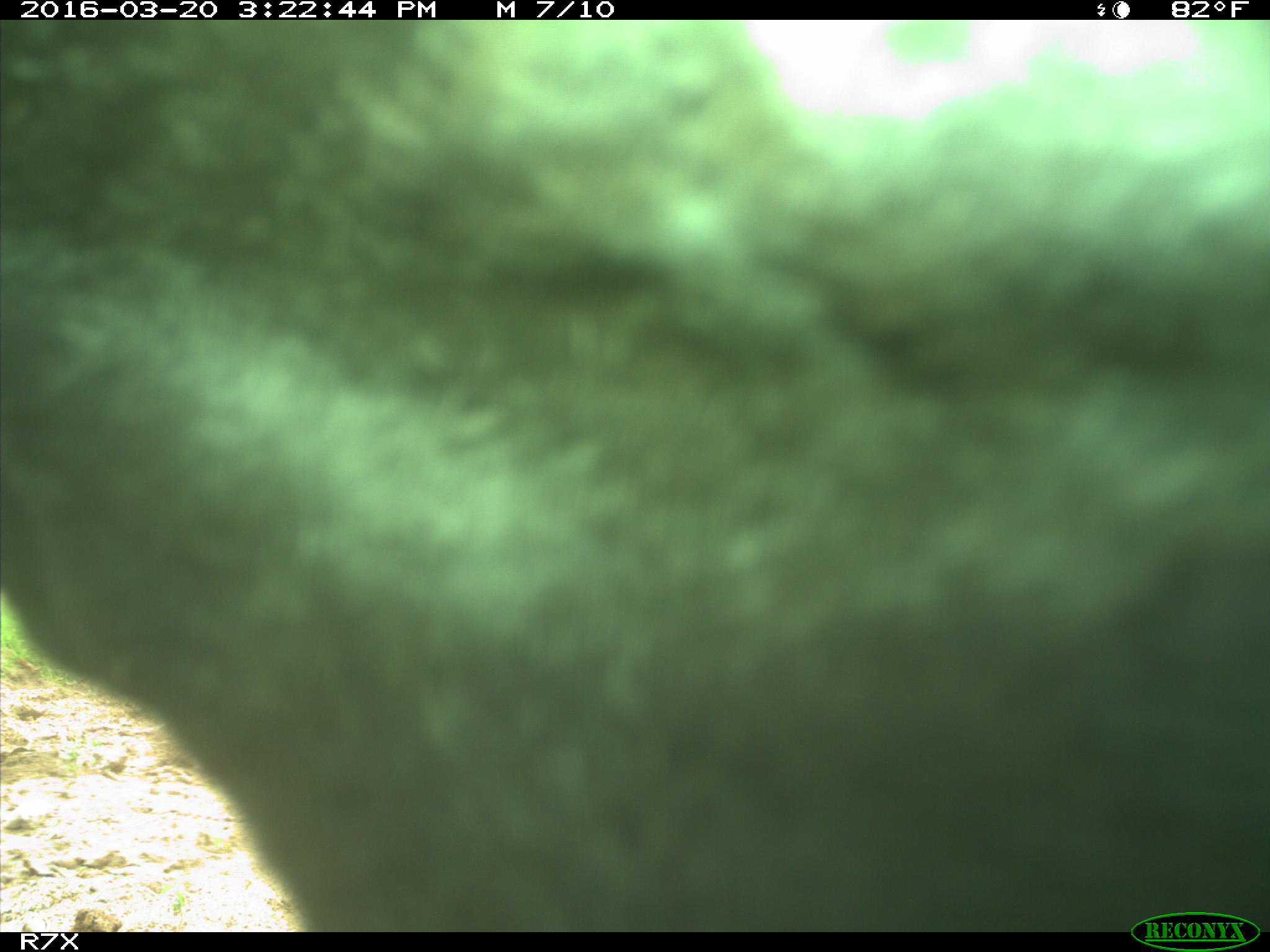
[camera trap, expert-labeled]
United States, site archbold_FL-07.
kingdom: Animalia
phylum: Chordata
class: Mammalia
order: Artiodactyla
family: Bovidae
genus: Bos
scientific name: Bos taurus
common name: domestic cow